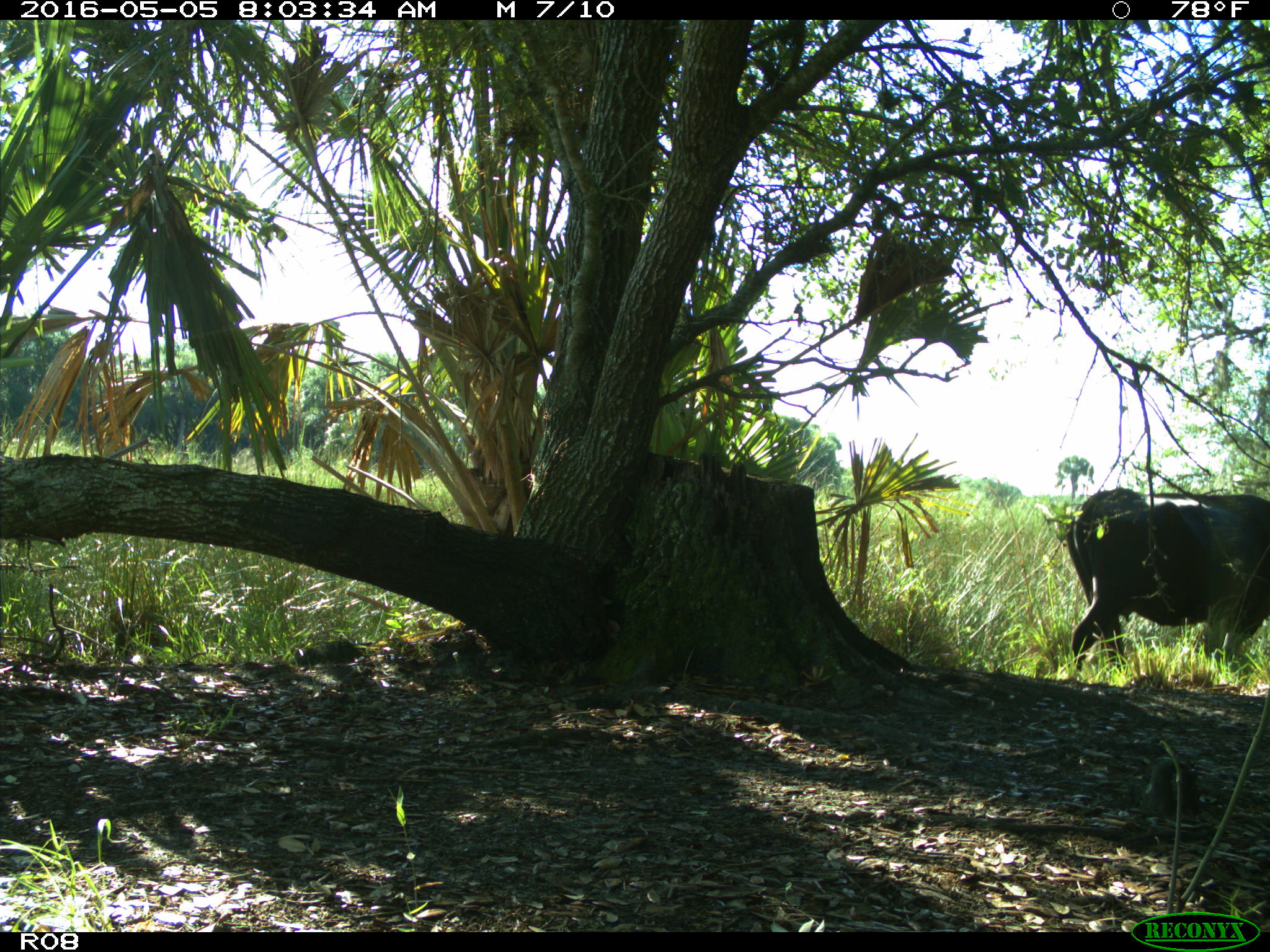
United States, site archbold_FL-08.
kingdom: Animalia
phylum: Chordata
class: Mammalia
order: Artiodactyla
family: Bovidae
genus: Bos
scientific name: Bos taurus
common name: domestic cow